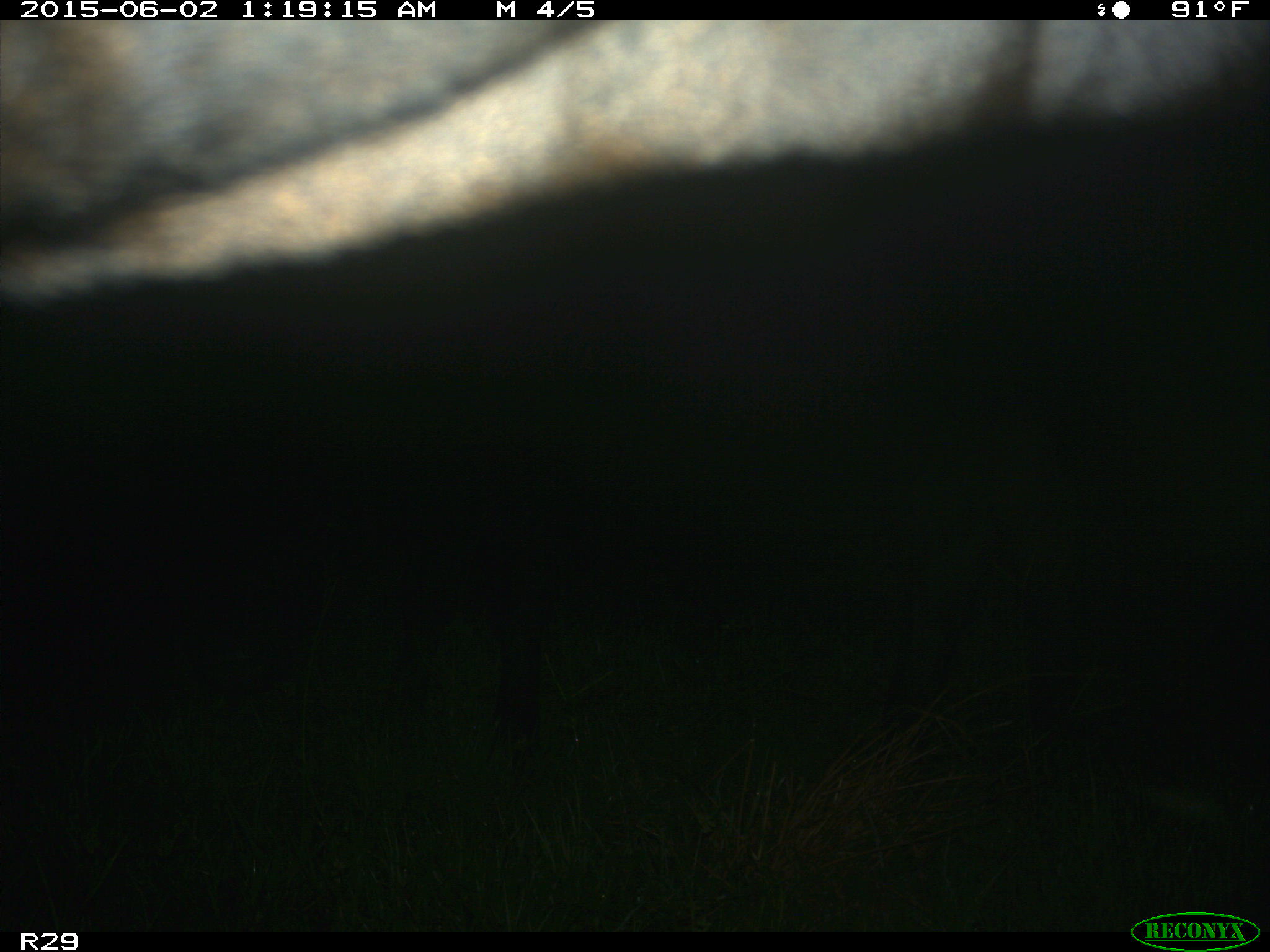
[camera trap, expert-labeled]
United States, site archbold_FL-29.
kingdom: Animalia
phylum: Chordata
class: Mammalia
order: Artiodactyla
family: Bovidae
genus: Bos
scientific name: Bos taurus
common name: domestic cow